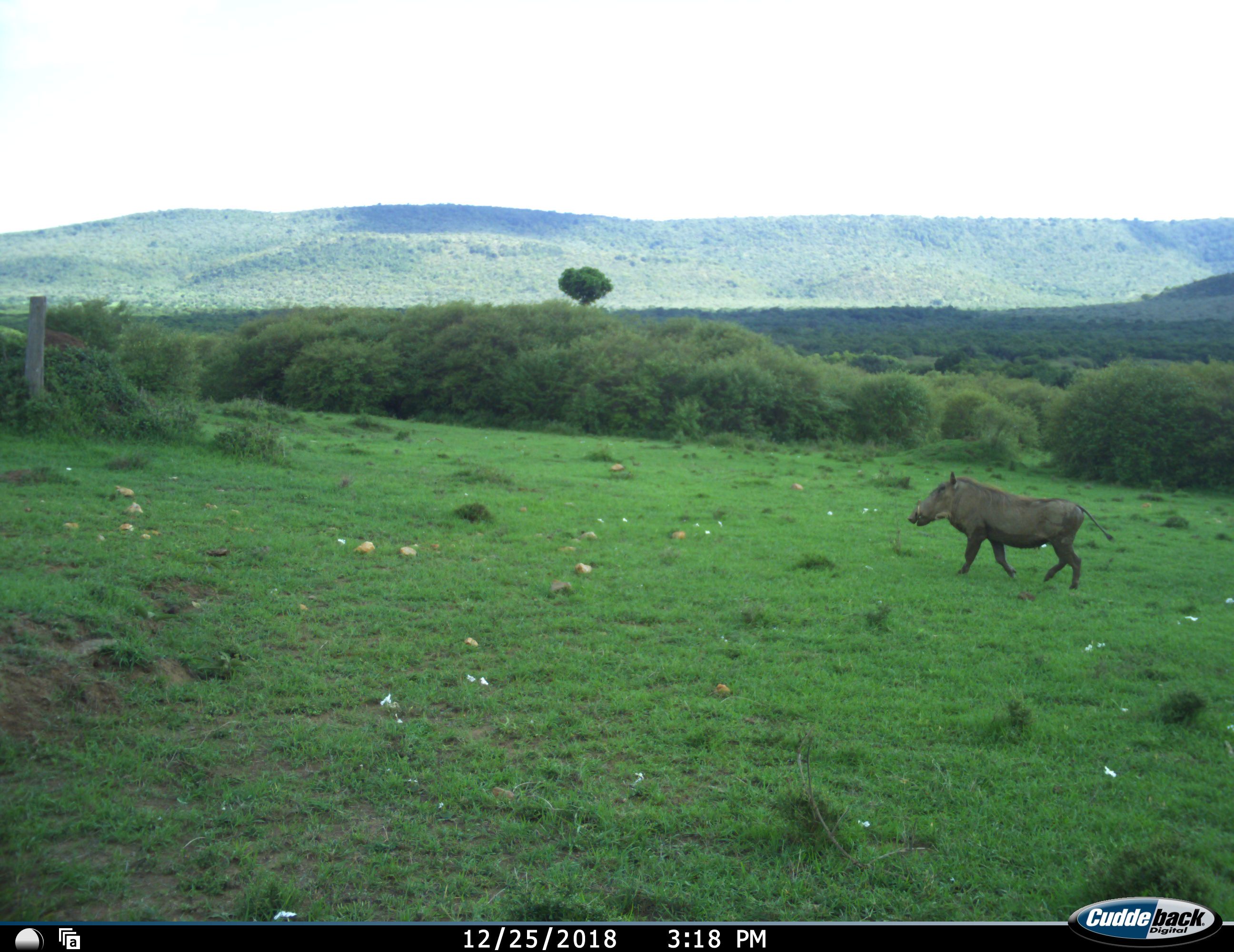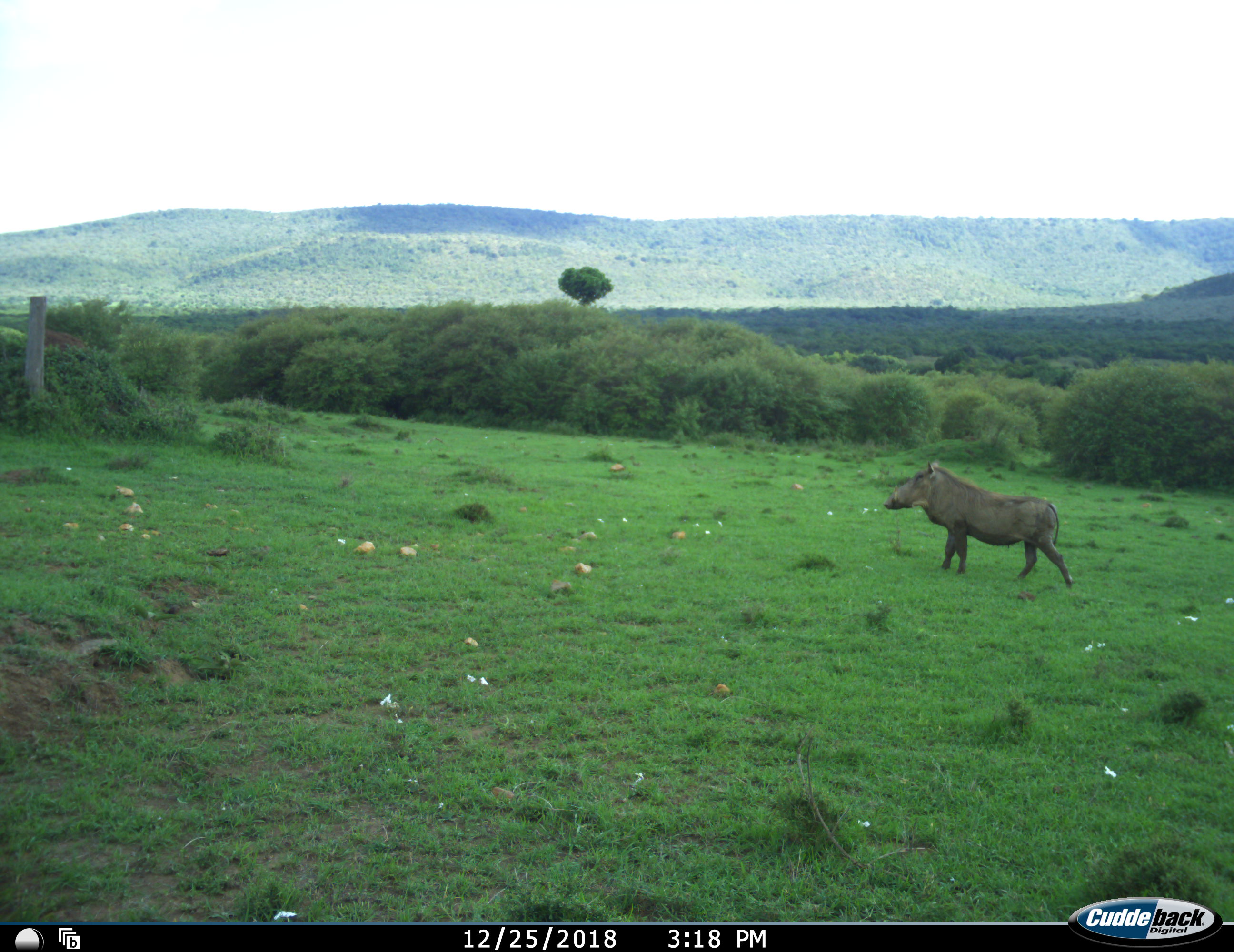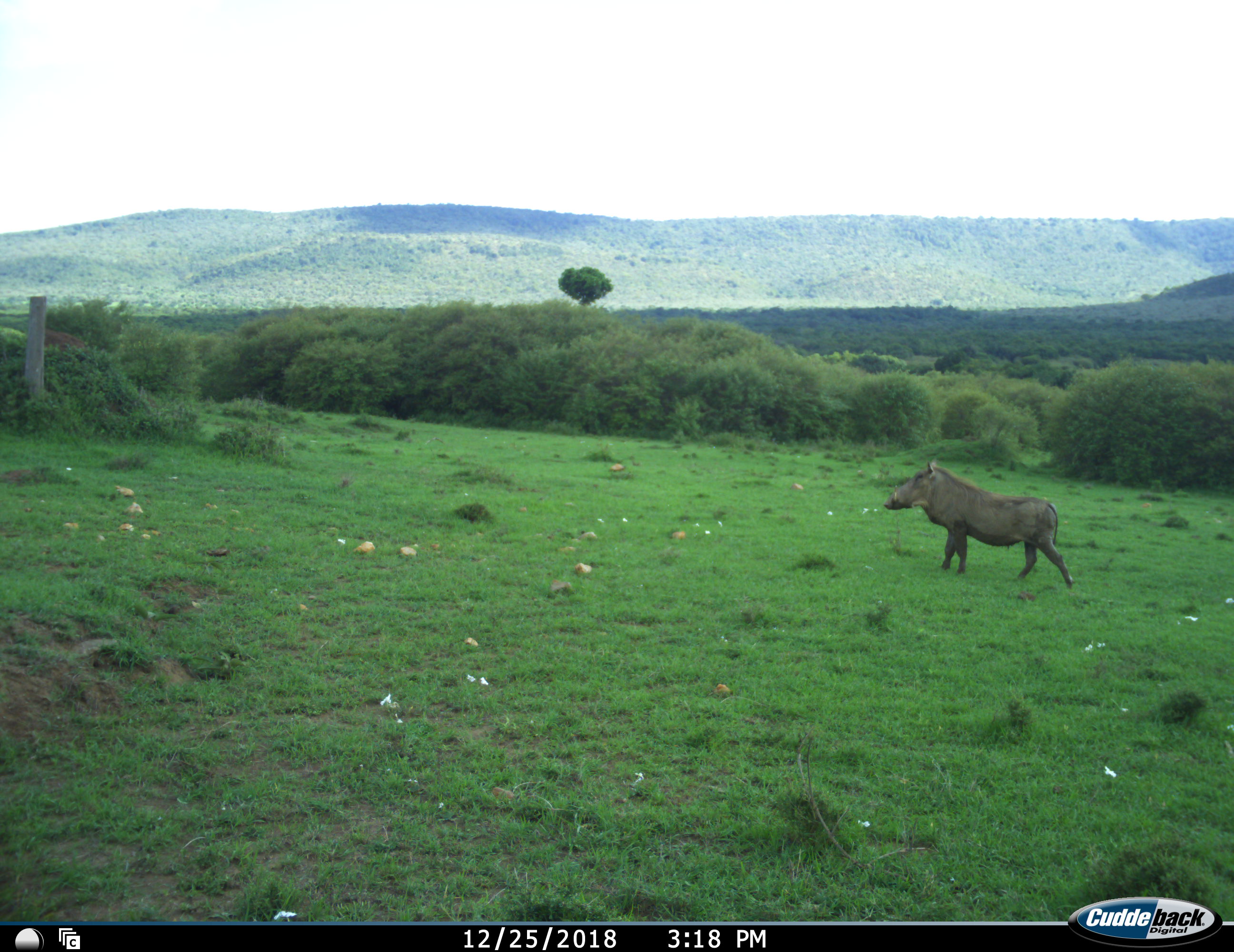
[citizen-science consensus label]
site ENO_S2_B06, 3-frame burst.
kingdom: Animalia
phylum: Chordata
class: Mammalia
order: Artiodactyla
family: Suidae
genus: Phacochoerus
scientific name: Phacochoerus africanus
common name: warthog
Warthog (Phacochoerus africanus), count 1. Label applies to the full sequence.